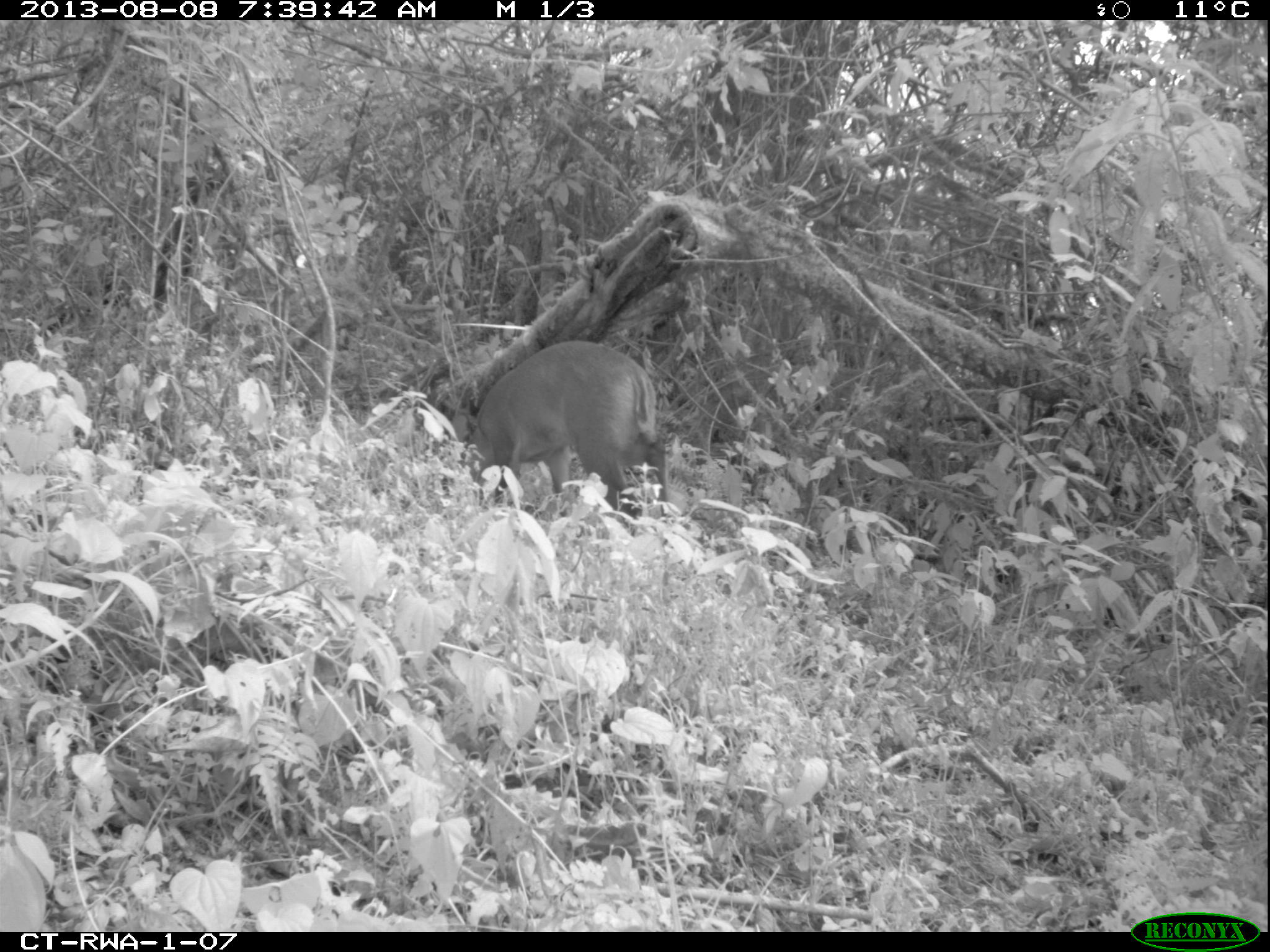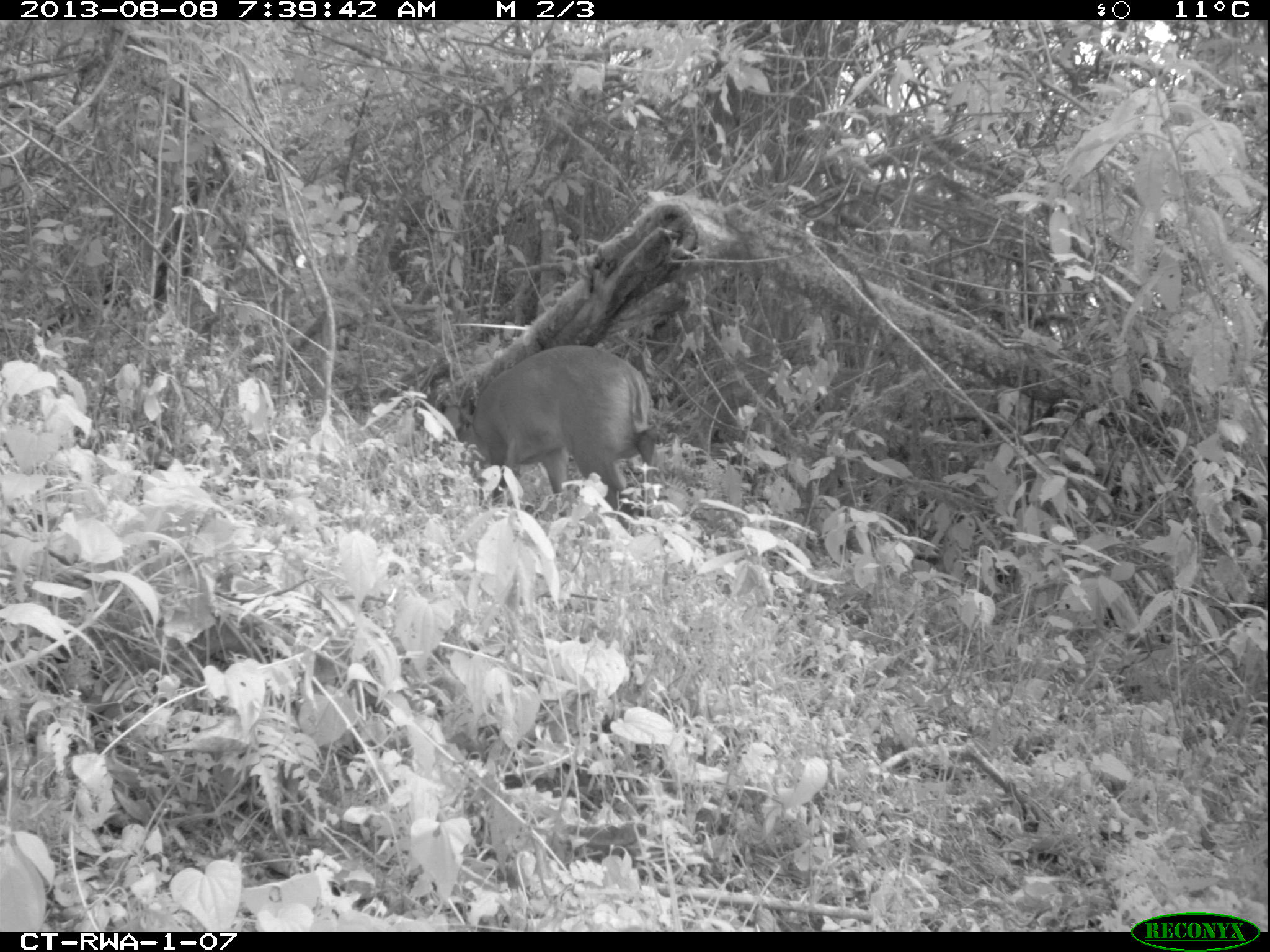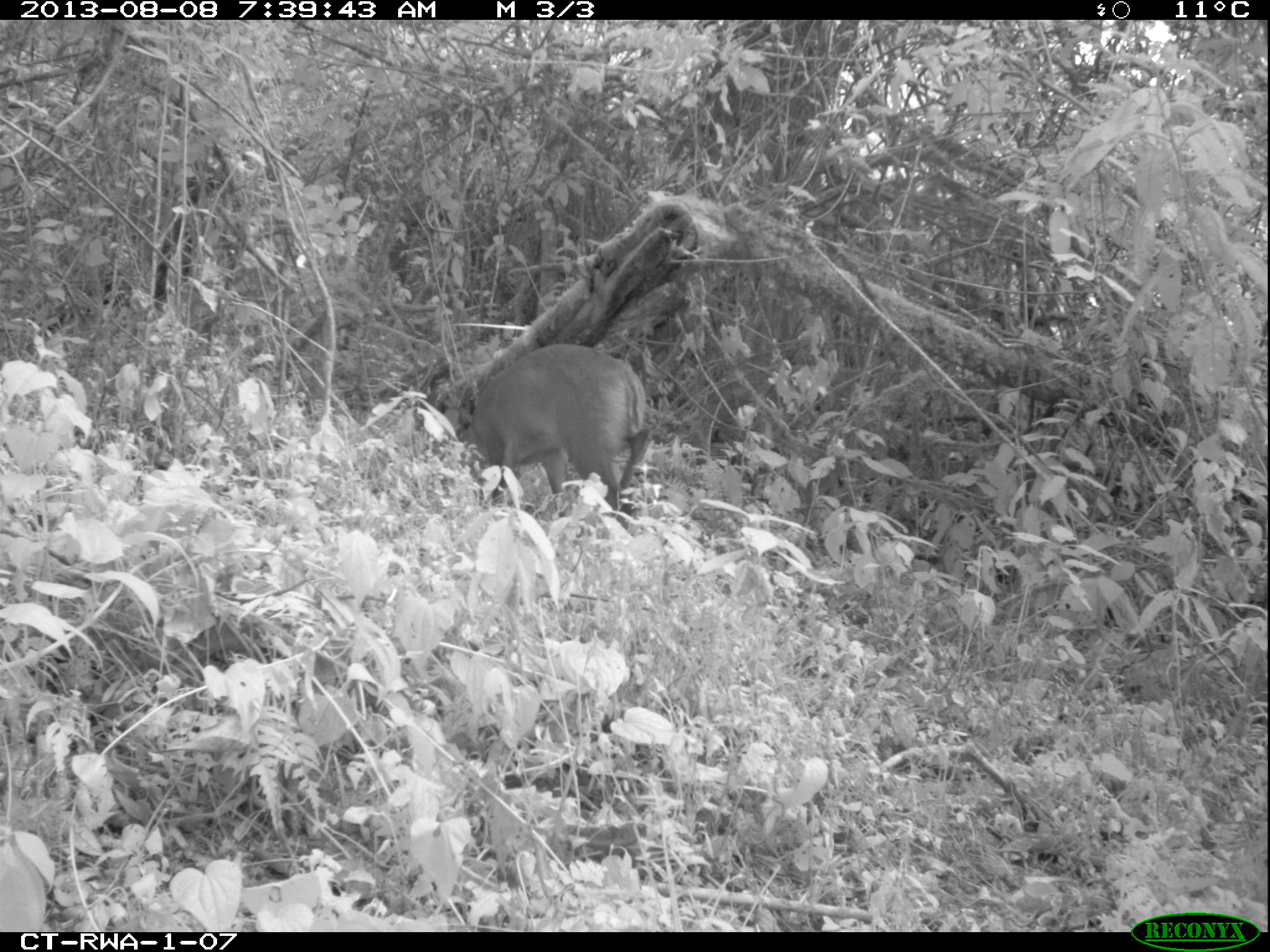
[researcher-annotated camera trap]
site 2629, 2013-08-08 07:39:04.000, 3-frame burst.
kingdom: Animalia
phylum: Chordata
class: Mammalia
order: Artiodactyla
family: Bovidae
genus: Cephalophus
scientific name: Cephalophus nigrifrons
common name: black-fronted duiker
Cephalophus nigrifrons (black-fronted duiker), count 1.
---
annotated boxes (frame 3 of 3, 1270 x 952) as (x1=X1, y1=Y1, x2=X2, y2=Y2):
cephalophus nigrifrons: (x1=458, y1=339, x2=653, y2=530)